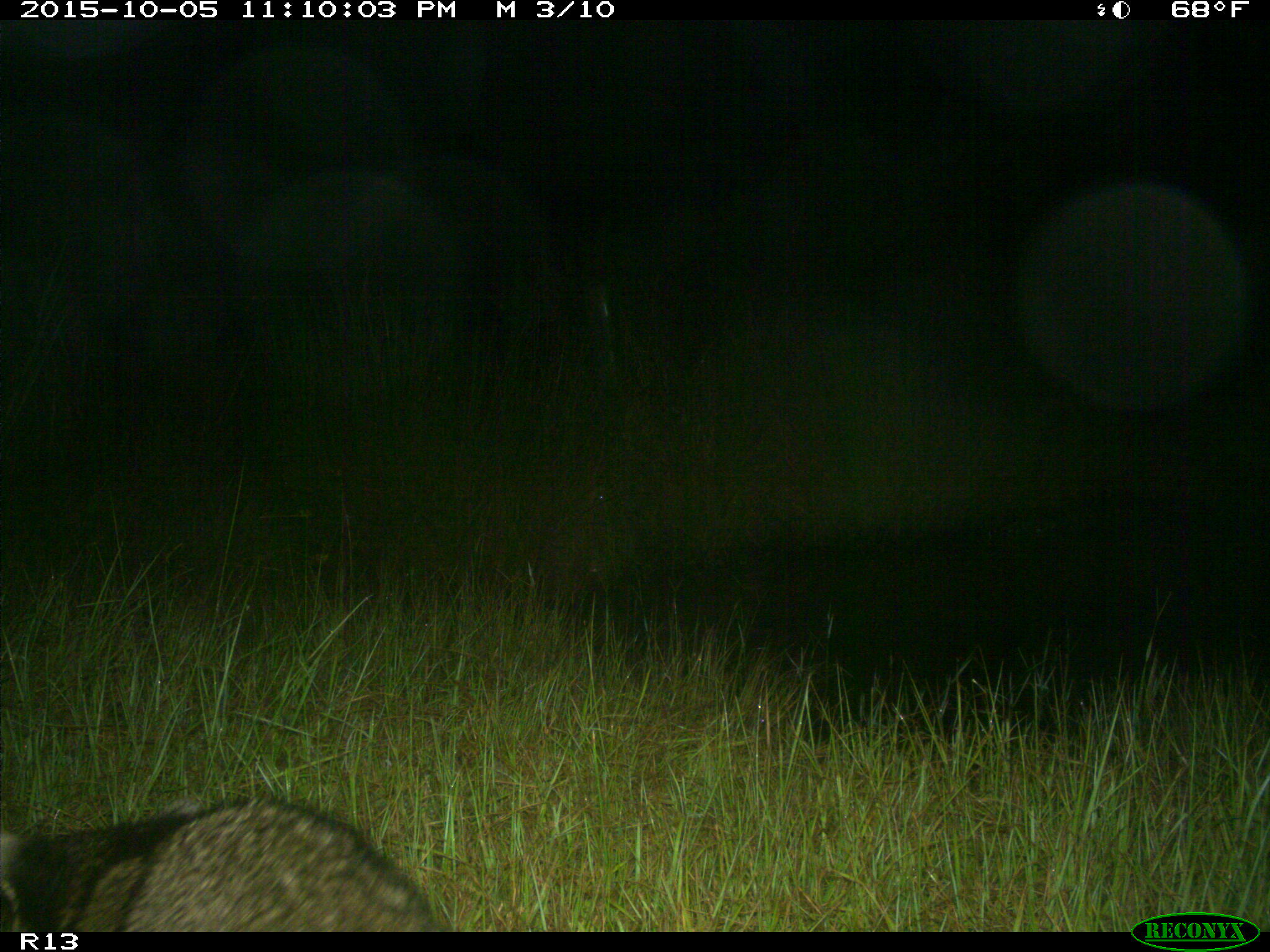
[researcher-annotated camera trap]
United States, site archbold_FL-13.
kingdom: Animalia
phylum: Chordata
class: Mammalia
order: Carnivora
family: Procyonidae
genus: Procyon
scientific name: Procyon lotor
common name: common raccoon